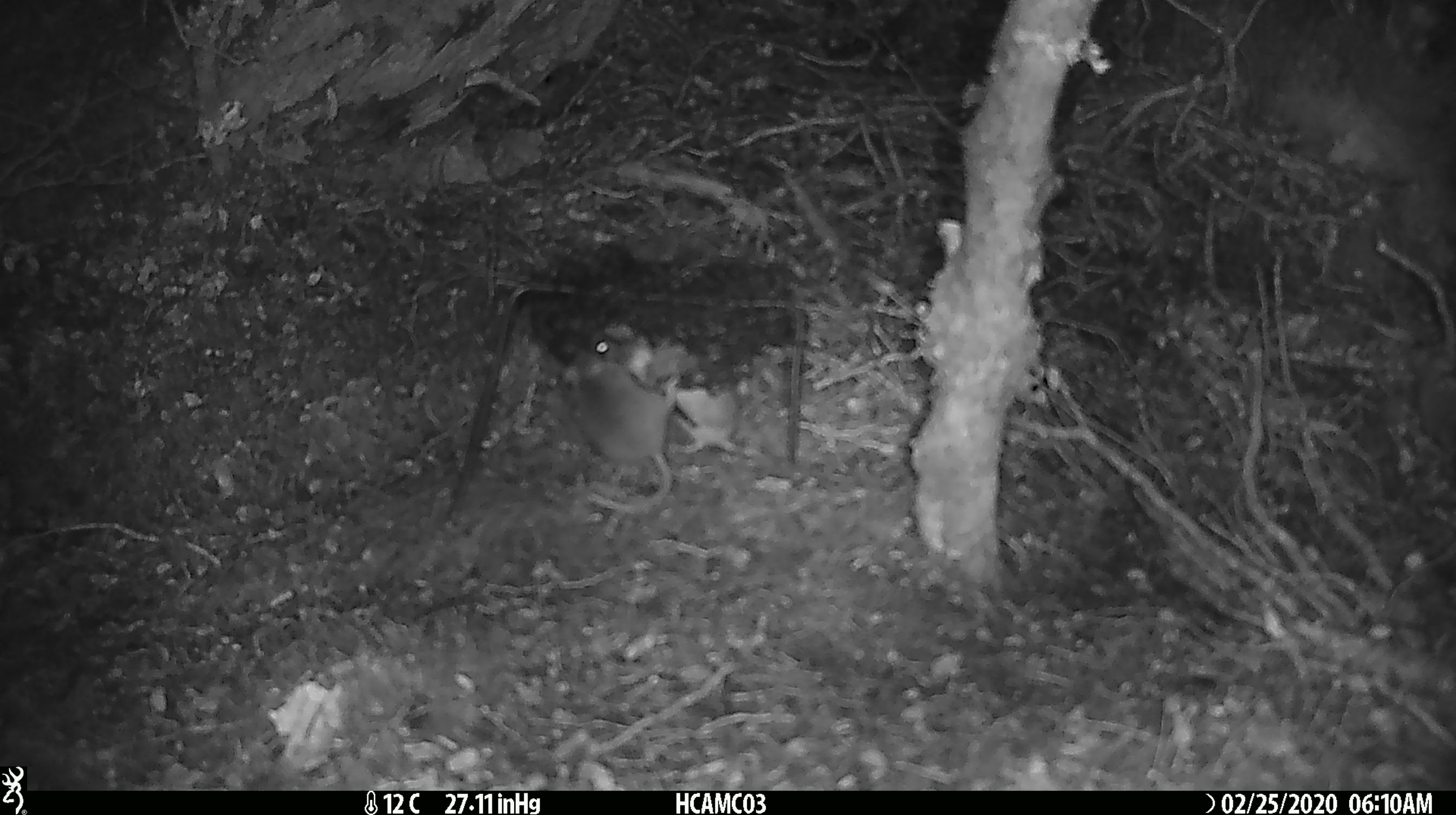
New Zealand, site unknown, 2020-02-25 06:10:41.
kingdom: Animalia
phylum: Chordata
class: Mammalia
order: Rodentia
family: Muridae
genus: Mus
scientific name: Mus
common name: mouse